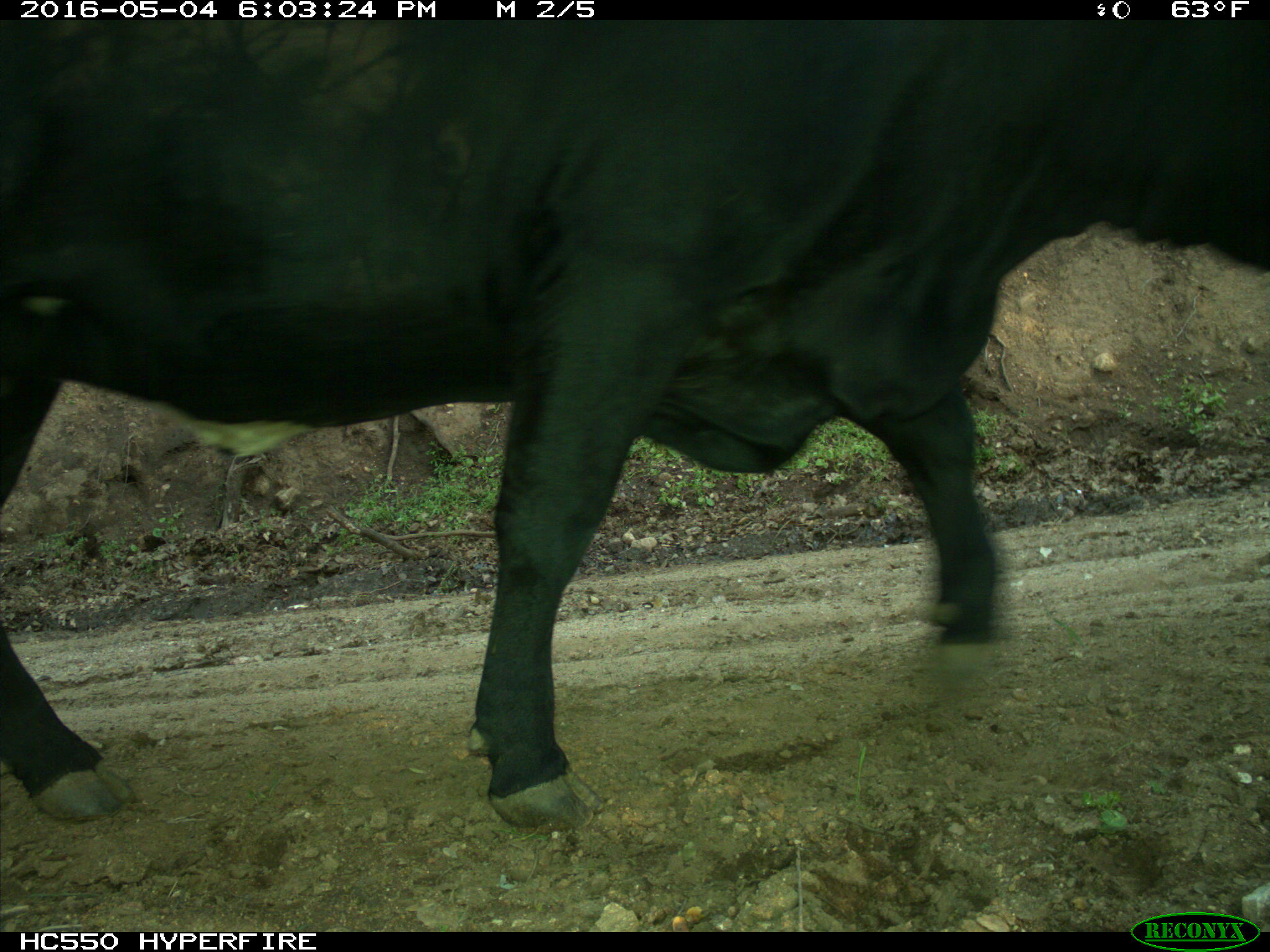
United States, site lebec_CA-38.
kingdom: Animalia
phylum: Chordata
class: Mammalia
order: Artiodactyla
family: Bovidae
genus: Bos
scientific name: Bos taurus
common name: domestic cow